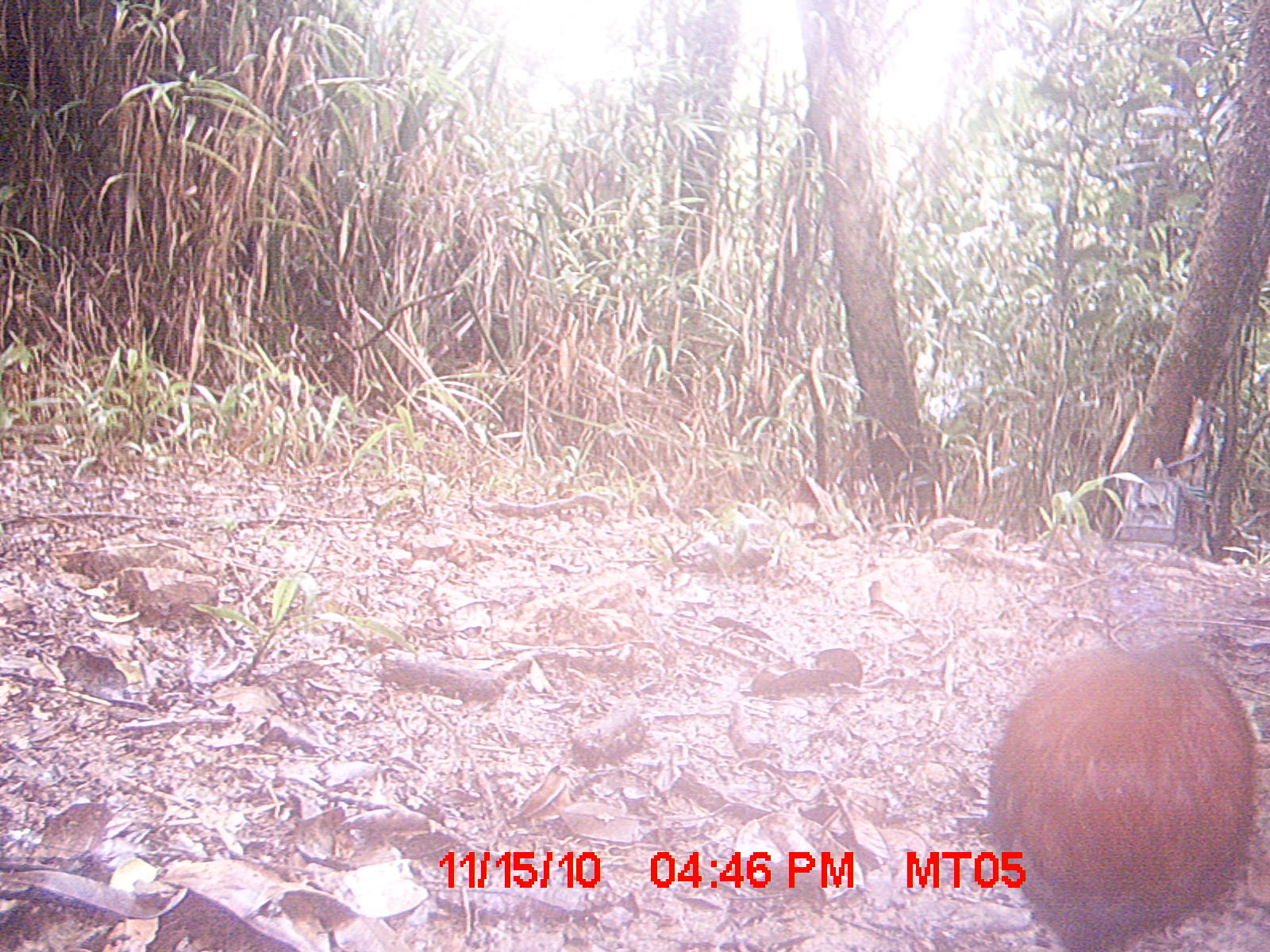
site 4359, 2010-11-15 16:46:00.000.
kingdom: Animalia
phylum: Chordata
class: Aves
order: Cuculiformes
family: Cuculidae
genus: Coua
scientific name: Coua serriana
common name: red-breasted coua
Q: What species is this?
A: Coua serriana (red-breasted coua).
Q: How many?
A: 1.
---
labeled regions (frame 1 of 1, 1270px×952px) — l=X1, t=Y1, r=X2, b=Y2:
coua serriana: l=985, t=645, r=1266, b=947